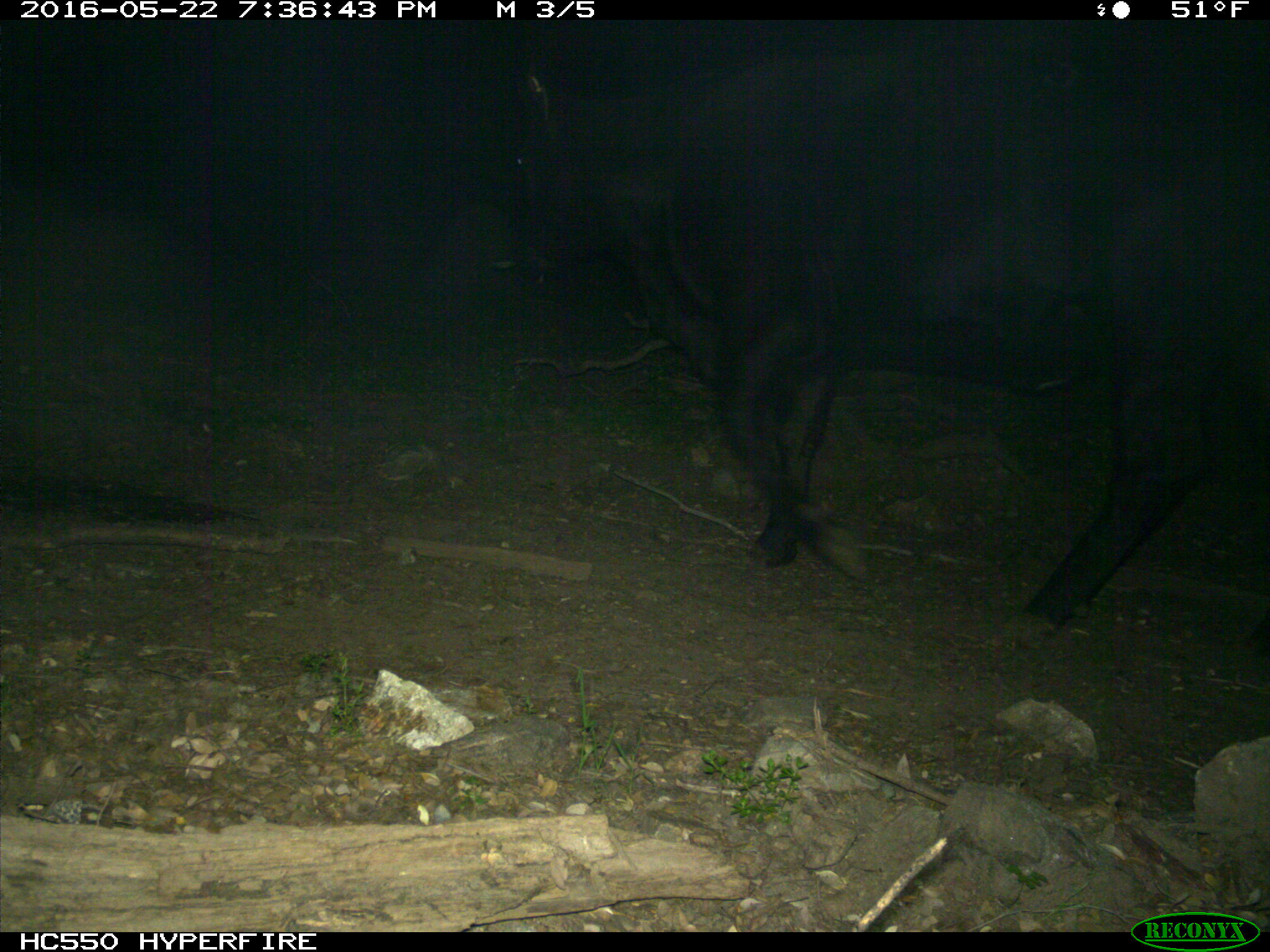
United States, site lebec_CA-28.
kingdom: Animalia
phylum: Chordata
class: Mammalia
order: Artiodactyla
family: Bovidae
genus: Bos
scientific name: Bos taurus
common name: domestic cow